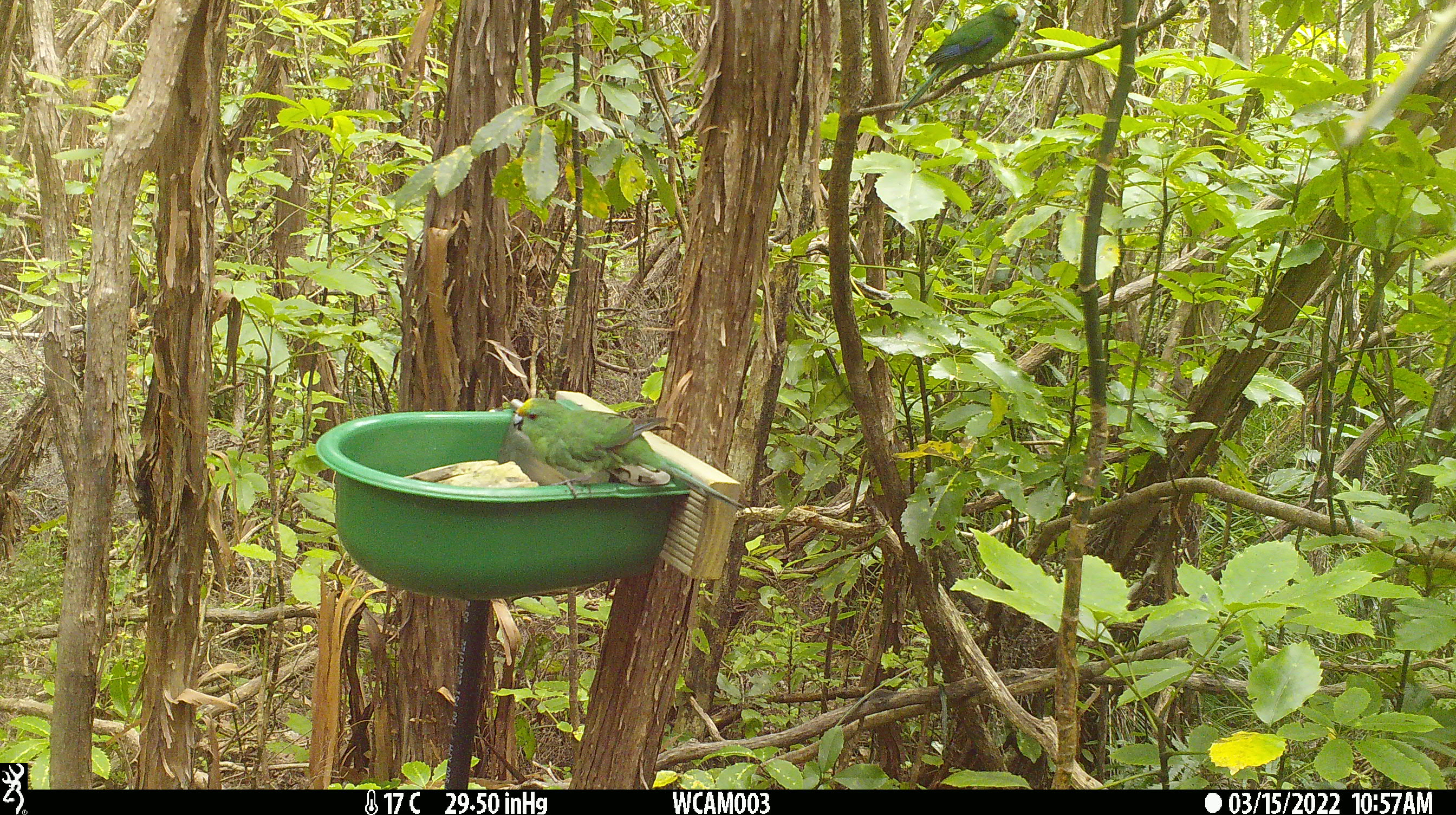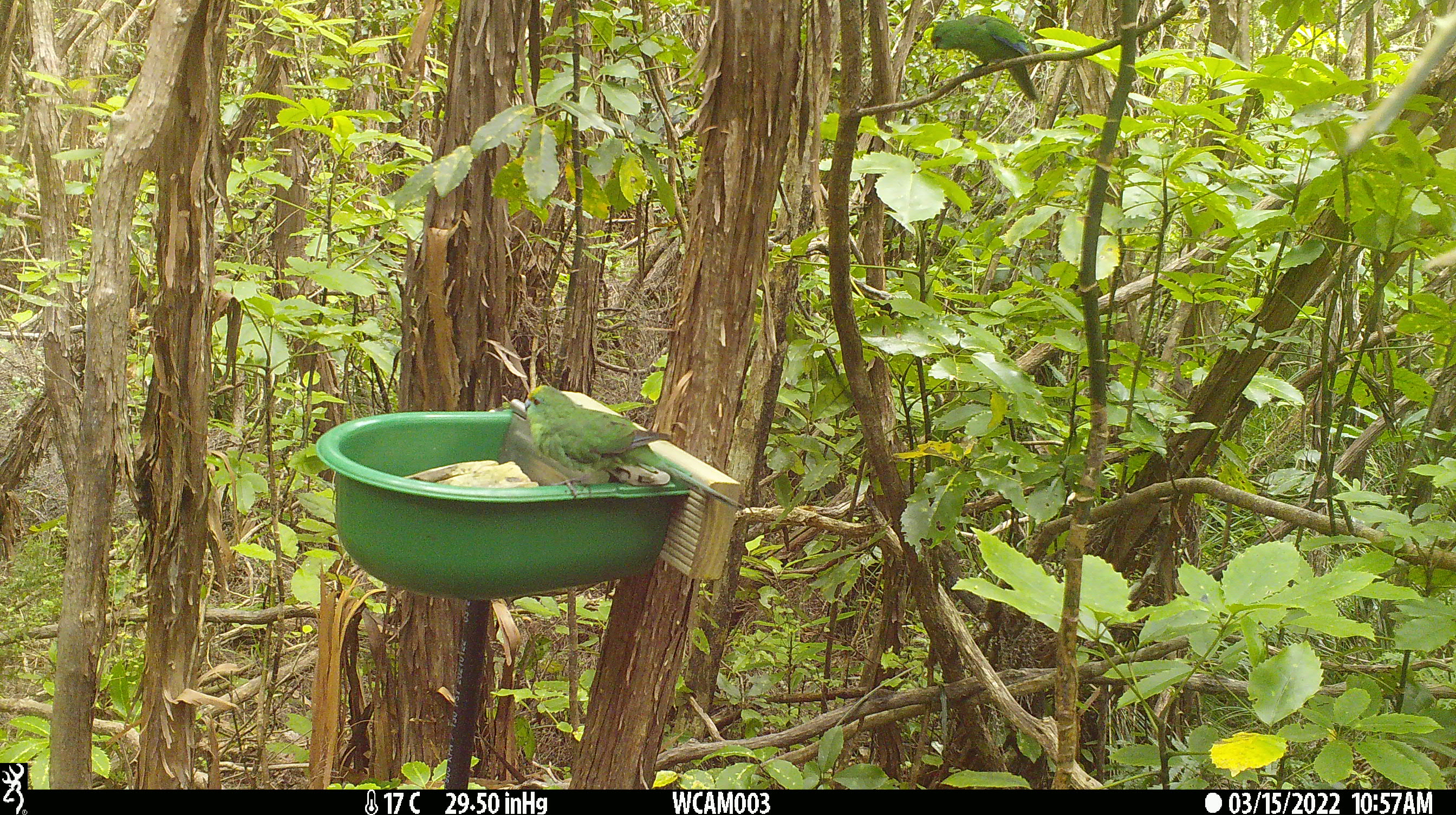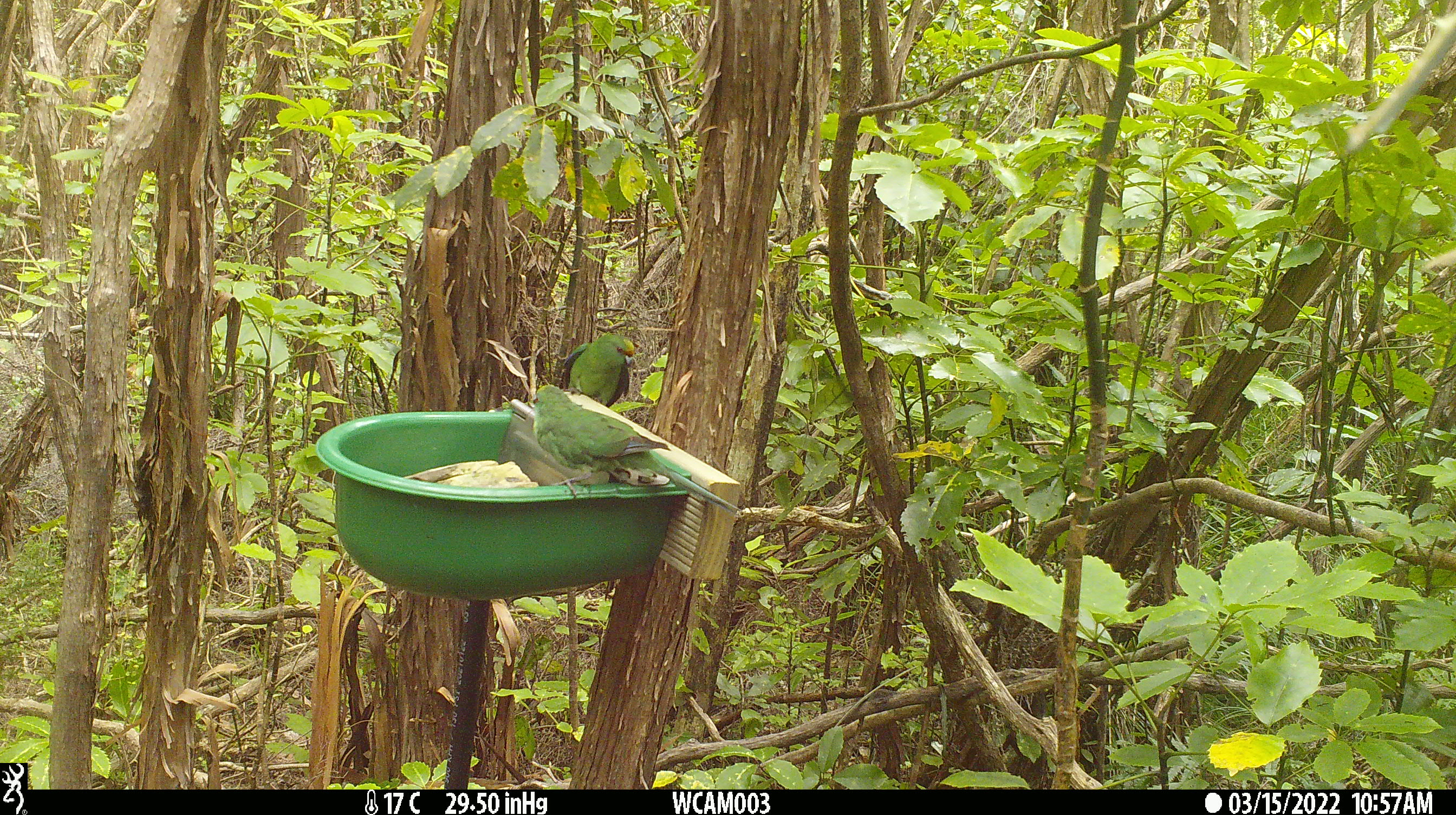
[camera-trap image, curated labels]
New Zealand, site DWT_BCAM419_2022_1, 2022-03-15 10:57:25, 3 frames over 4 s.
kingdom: Animalia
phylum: Chordata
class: Aves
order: Psittaciformes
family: Psittaculidae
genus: Cyanoramphus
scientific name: Cyanoramphus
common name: parakeet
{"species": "parakeet (Cyanoramphus)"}